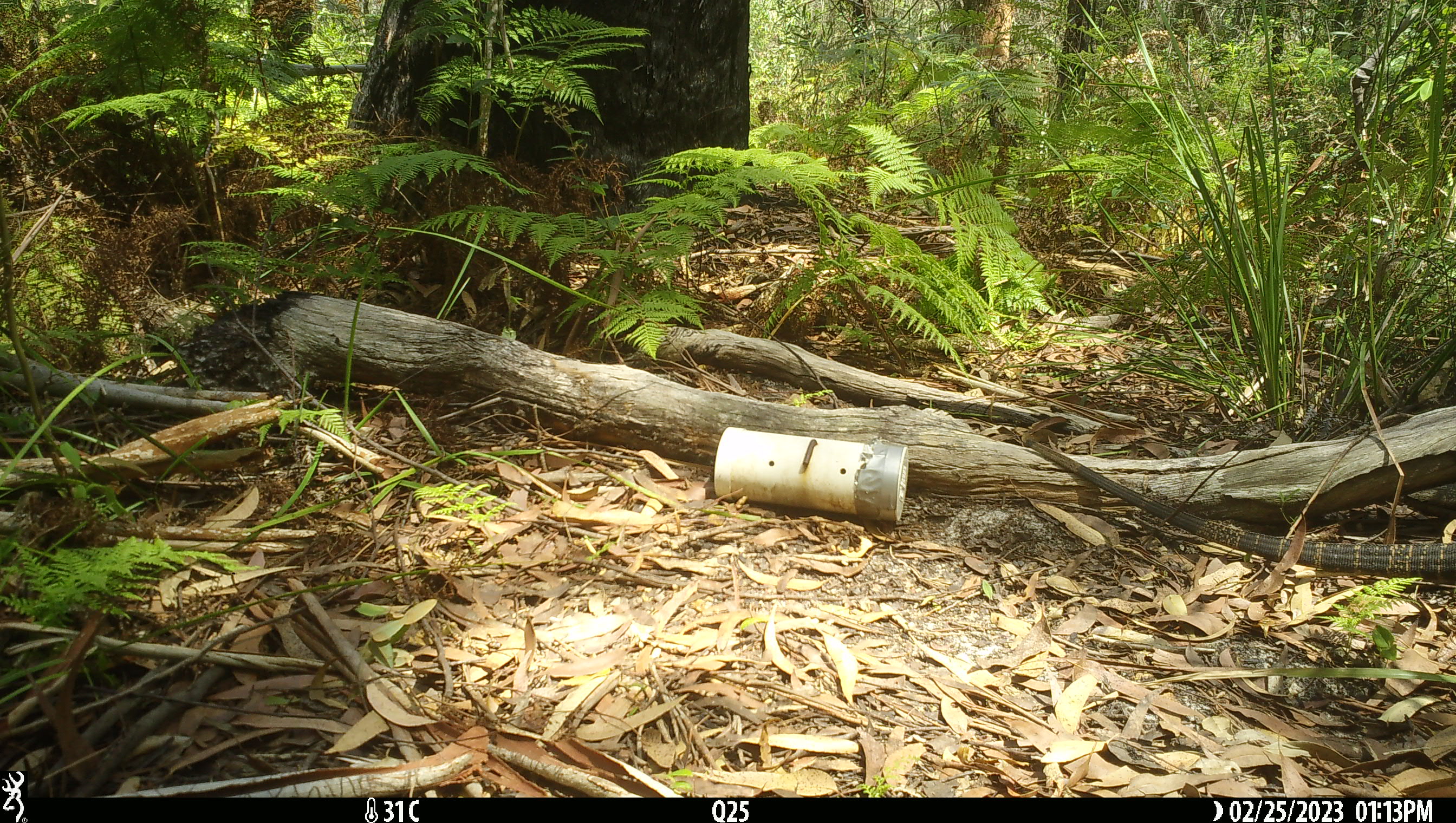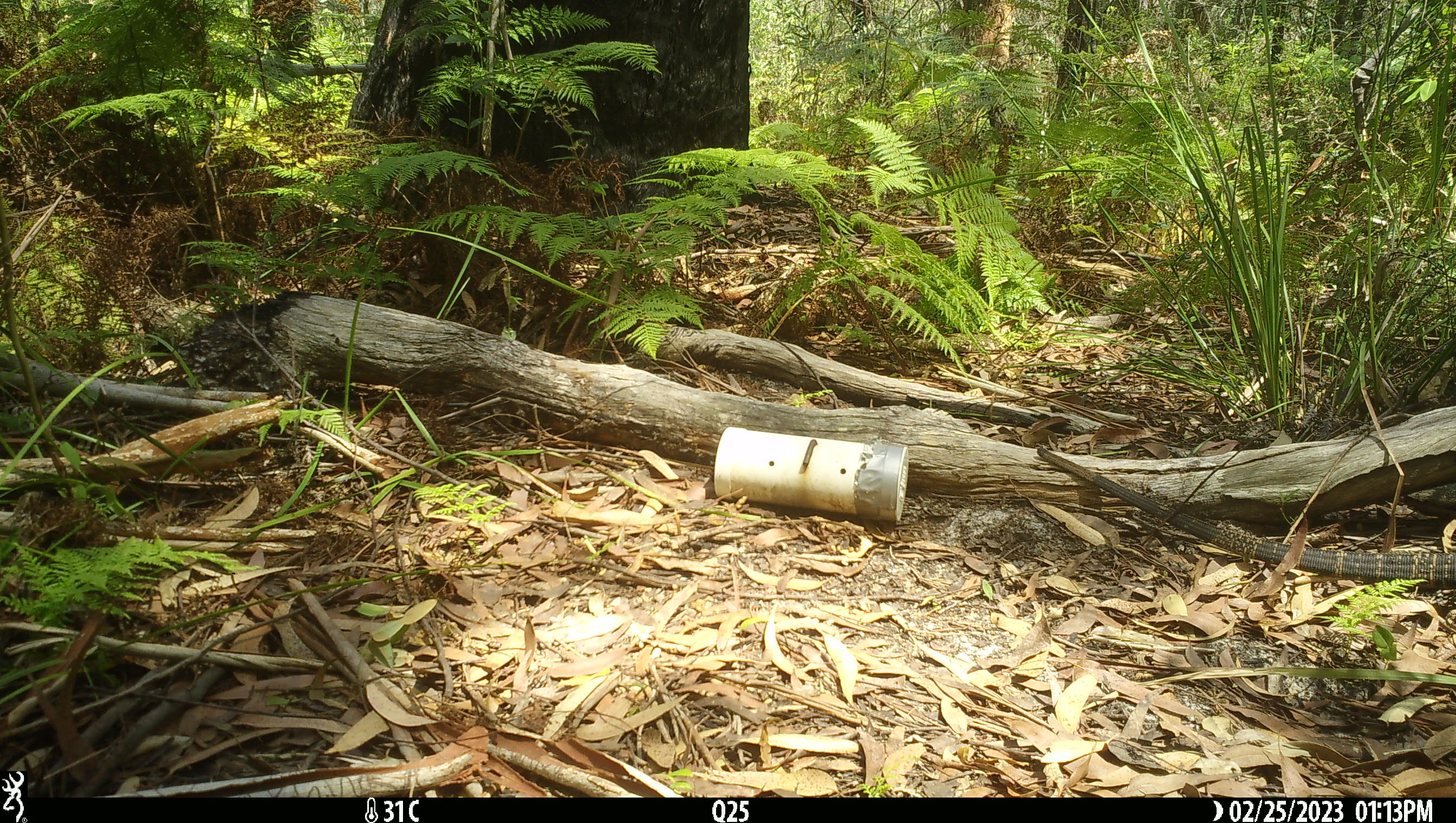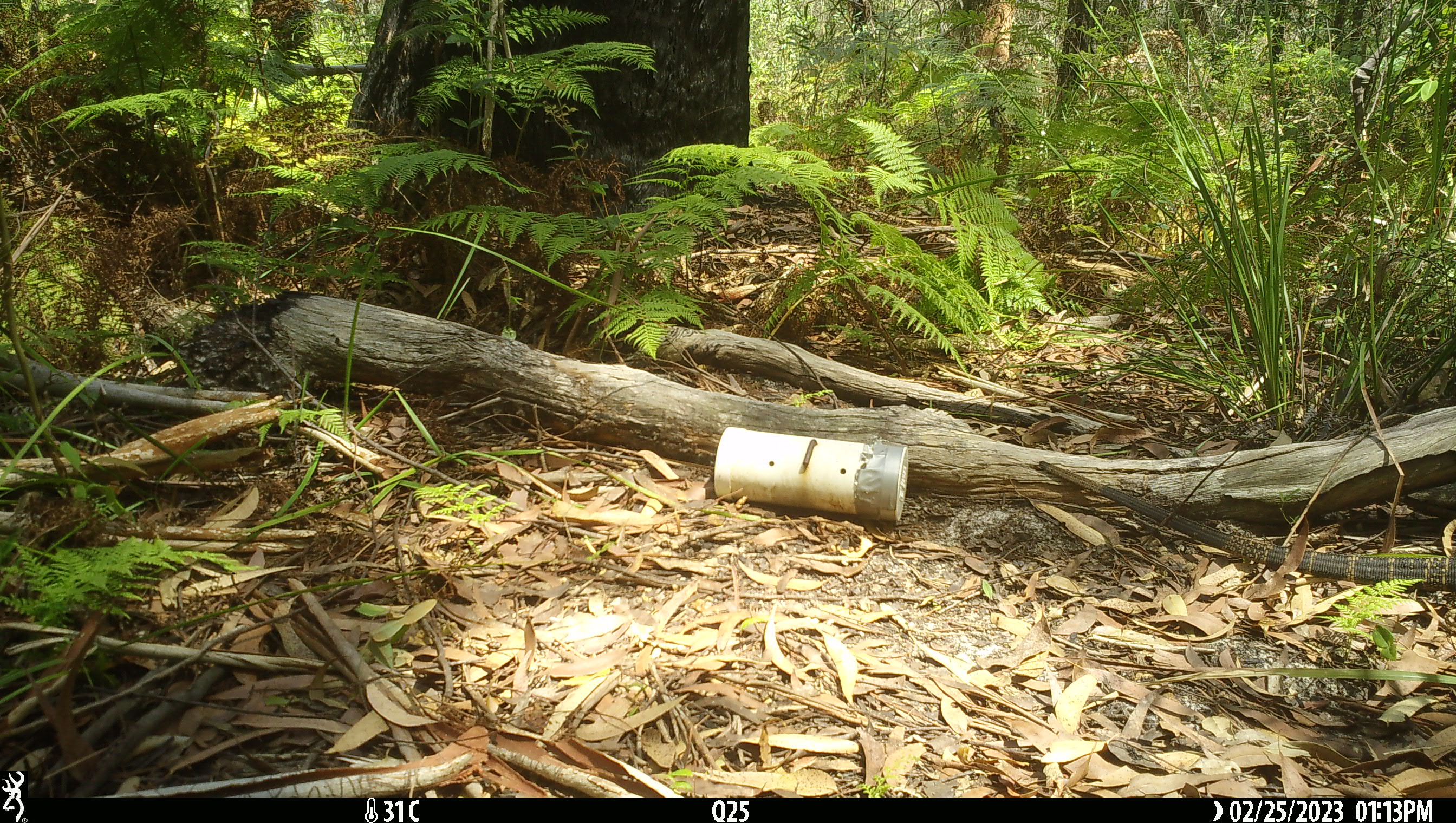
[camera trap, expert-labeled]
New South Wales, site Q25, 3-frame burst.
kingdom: Animalia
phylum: Chordata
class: Reptilia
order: Squamata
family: Varanidae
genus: Varanus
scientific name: Varanus varius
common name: lace monitor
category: goanna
Goanna (lace monitor) (Varanus varius).